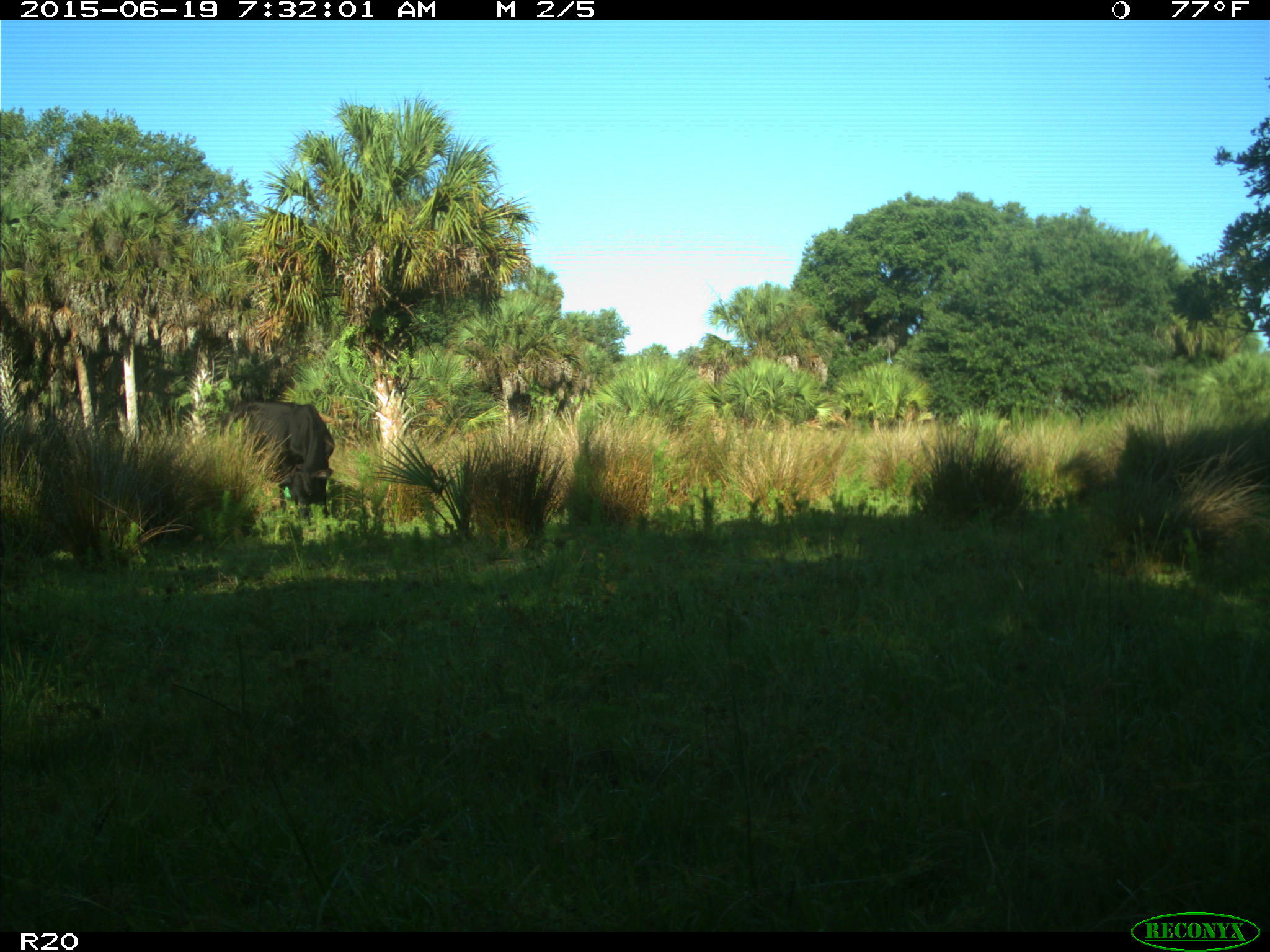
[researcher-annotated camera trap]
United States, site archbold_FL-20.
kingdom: Animalia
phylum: Chordata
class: Mammalia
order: Artiodactyla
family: Bovidae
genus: Bos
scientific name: Bos taurus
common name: domestic cow